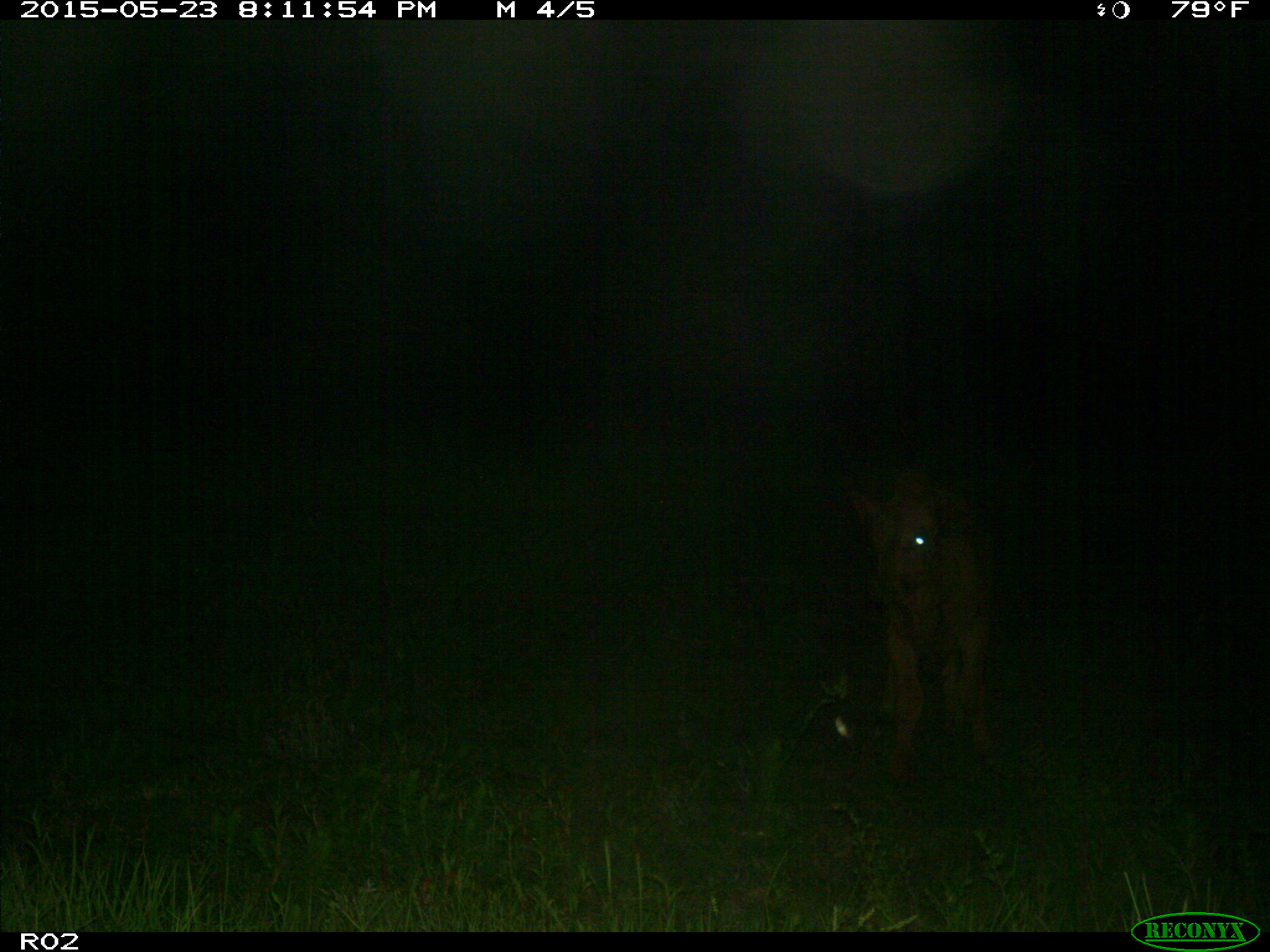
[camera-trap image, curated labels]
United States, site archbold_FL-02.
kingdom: Animalia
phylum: Chordata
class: Mammalia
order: Artiodactyla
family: Bovidae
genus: Bos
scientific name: Bos taurus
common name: domestic cow